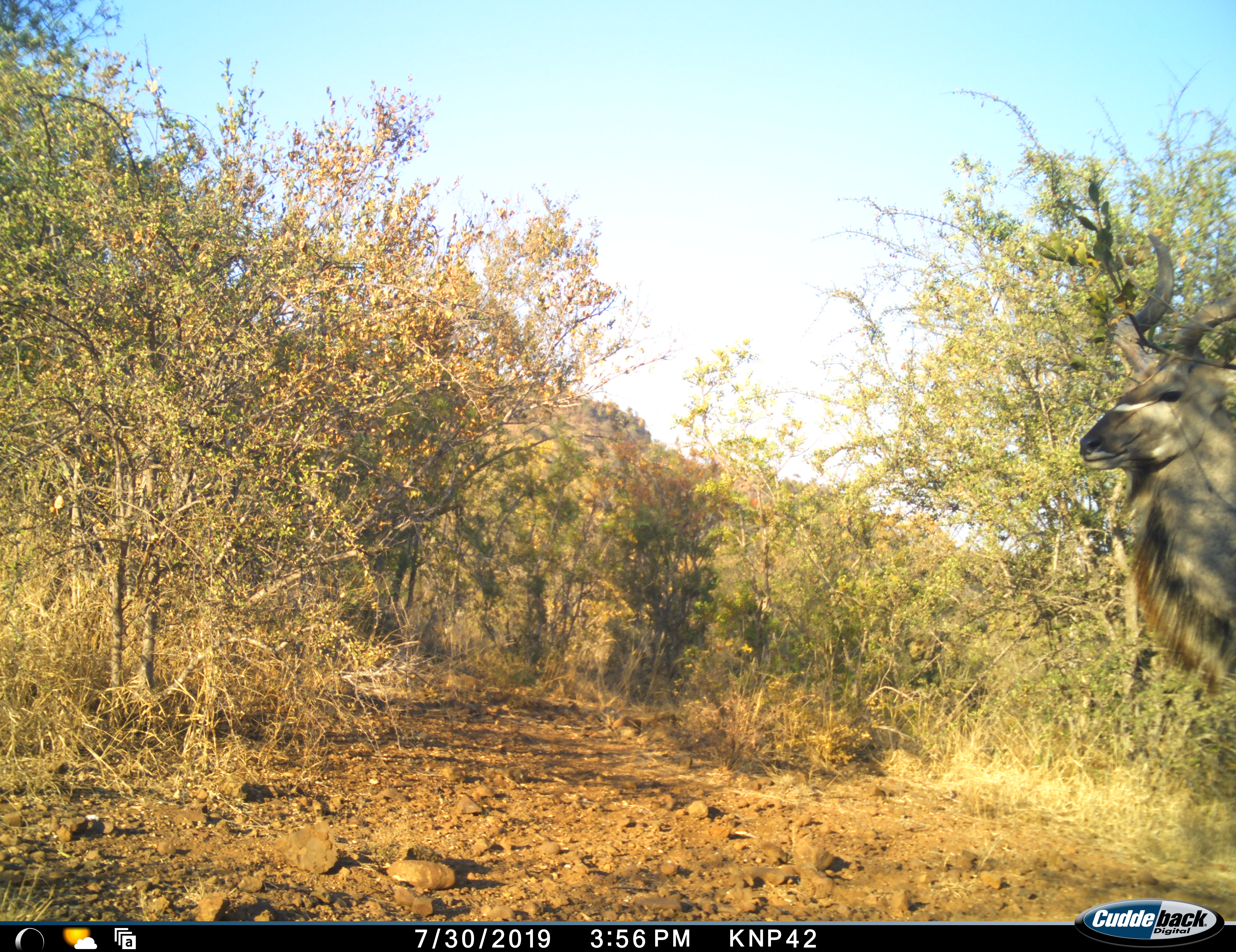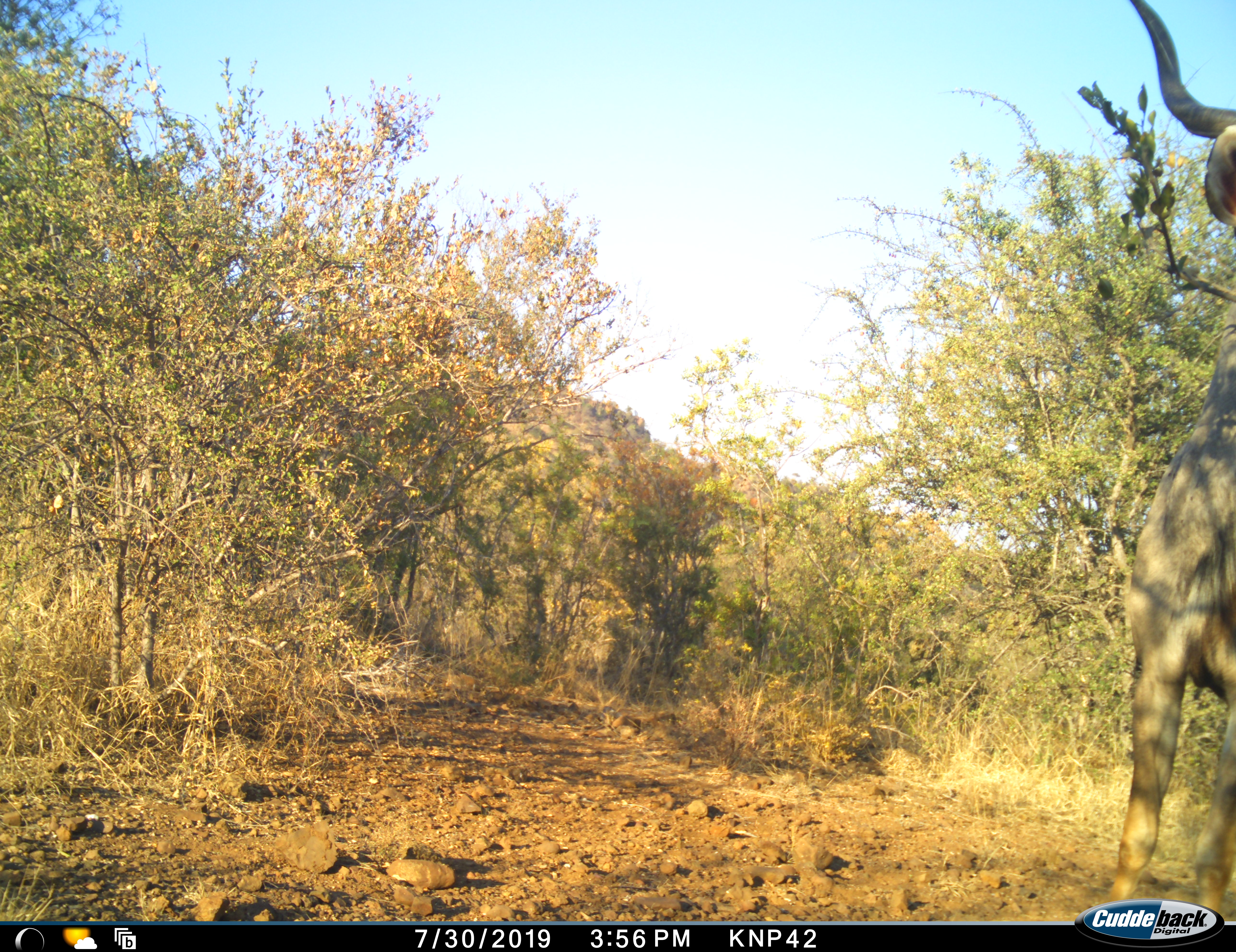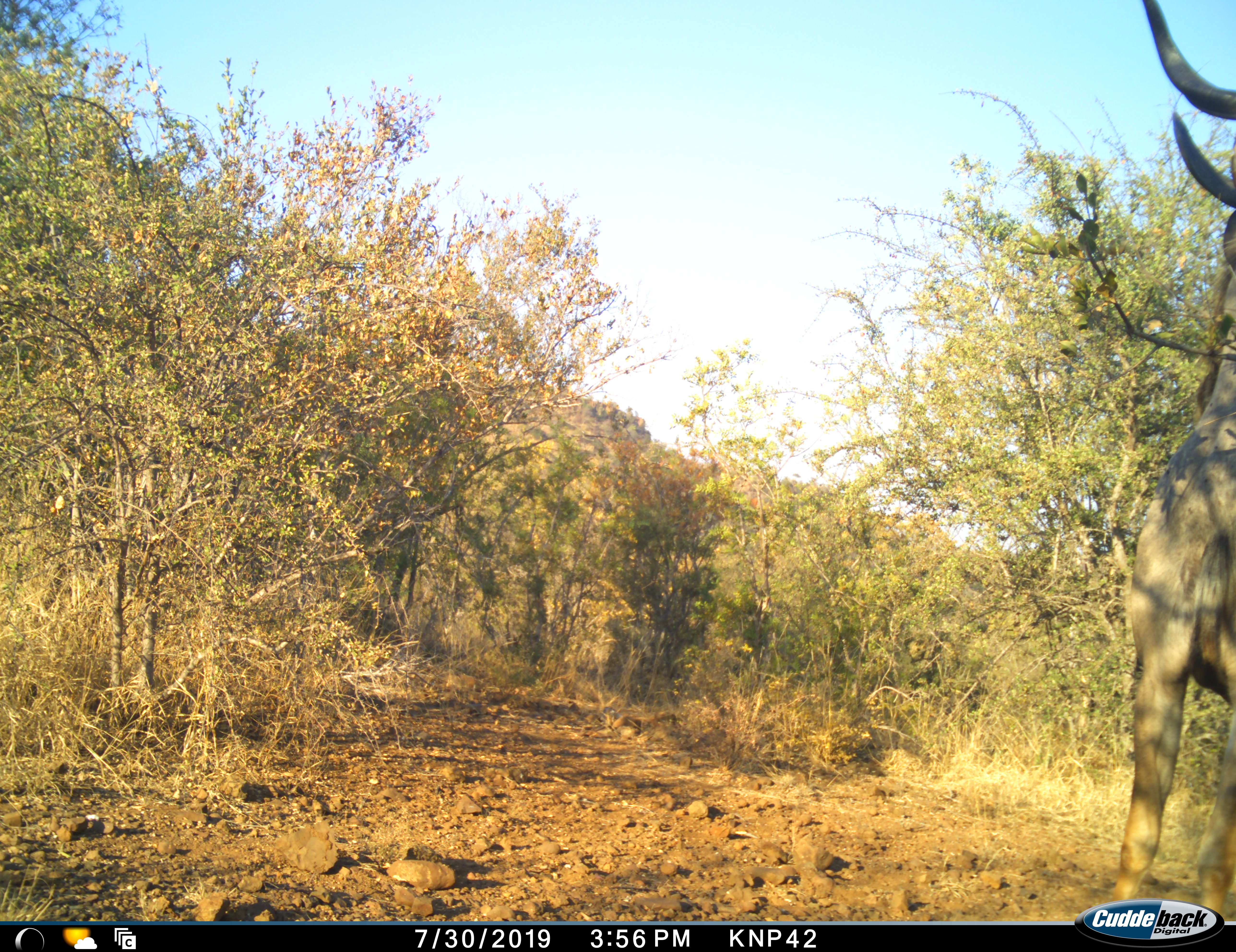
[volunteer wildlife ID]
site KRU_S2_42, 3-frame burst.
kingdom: Animalia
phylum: Chordata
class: Mammalia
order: Artiodactyla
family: Bovidae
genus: Tragelaphus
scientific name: Tragelaphus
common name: kudu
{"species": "kudu (Tragelaphus)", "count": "1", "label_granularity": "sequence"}